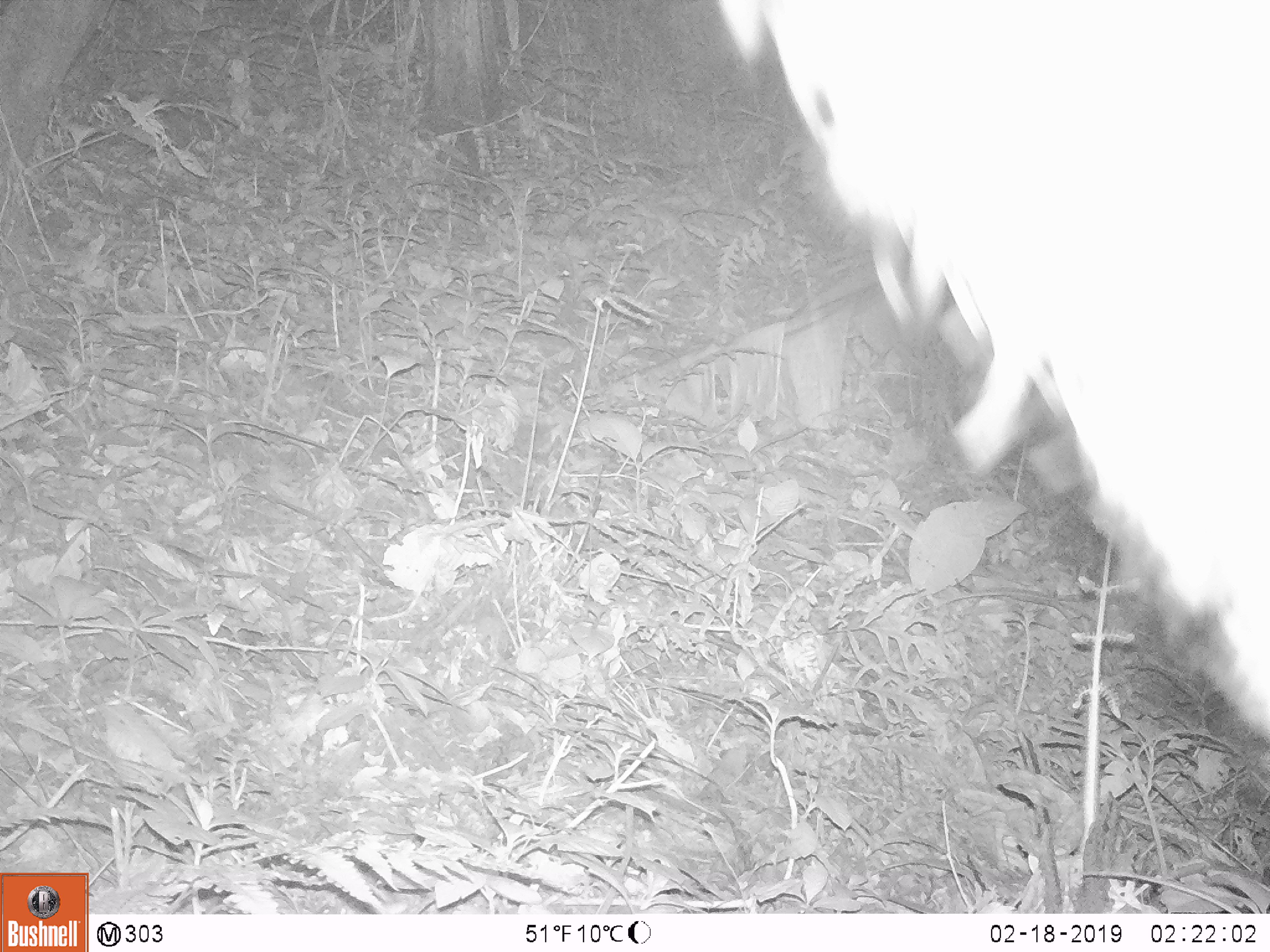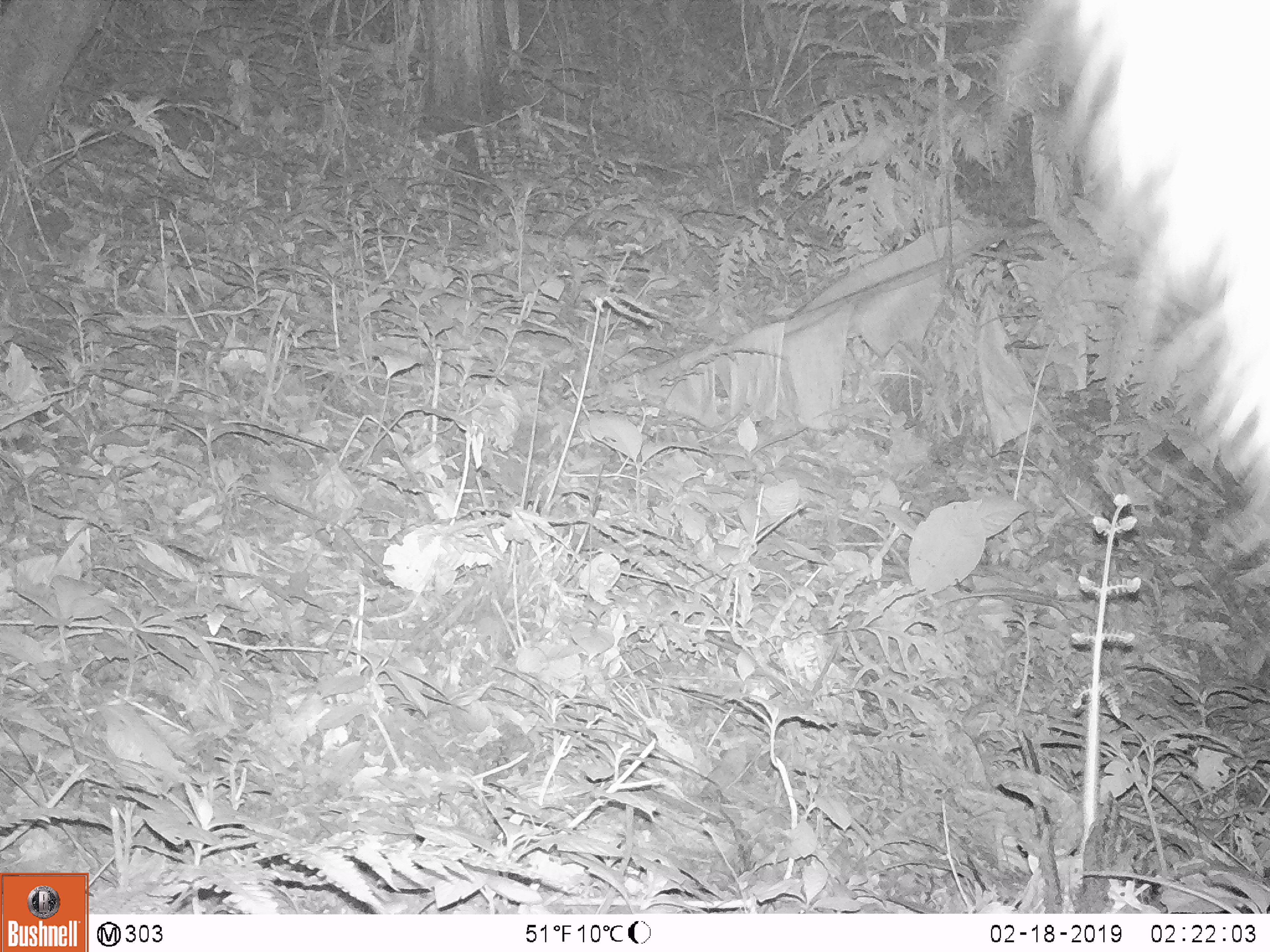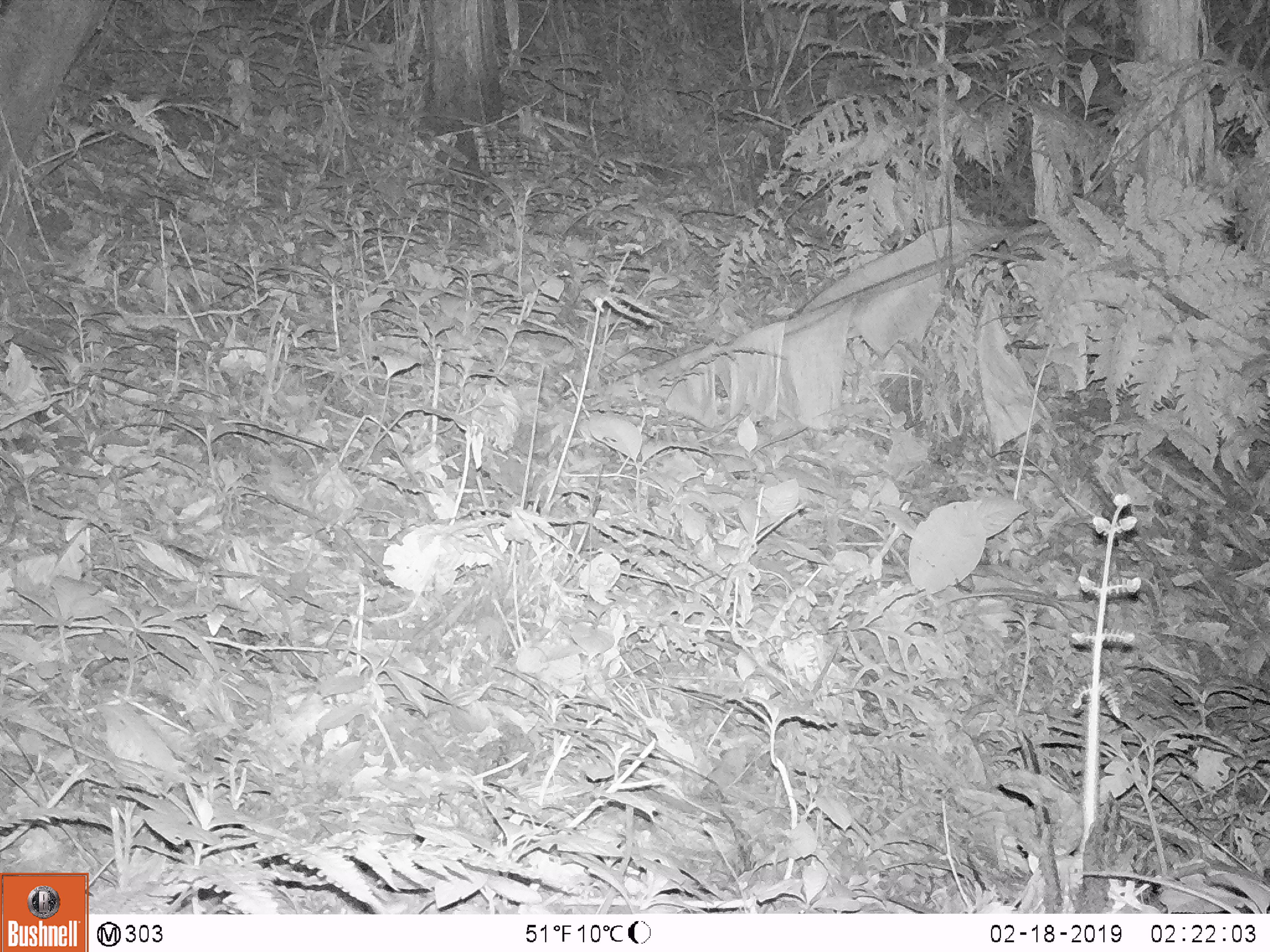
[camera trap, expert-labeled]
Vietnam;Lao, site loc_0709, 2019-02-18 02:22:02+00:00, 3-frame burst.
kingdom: Animalia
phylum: Chordata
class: Mammalia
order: Artiodactyla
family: Bovidae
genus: Capricornis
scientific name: Capricornis sumatraensis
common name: chinese serow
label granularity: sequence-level